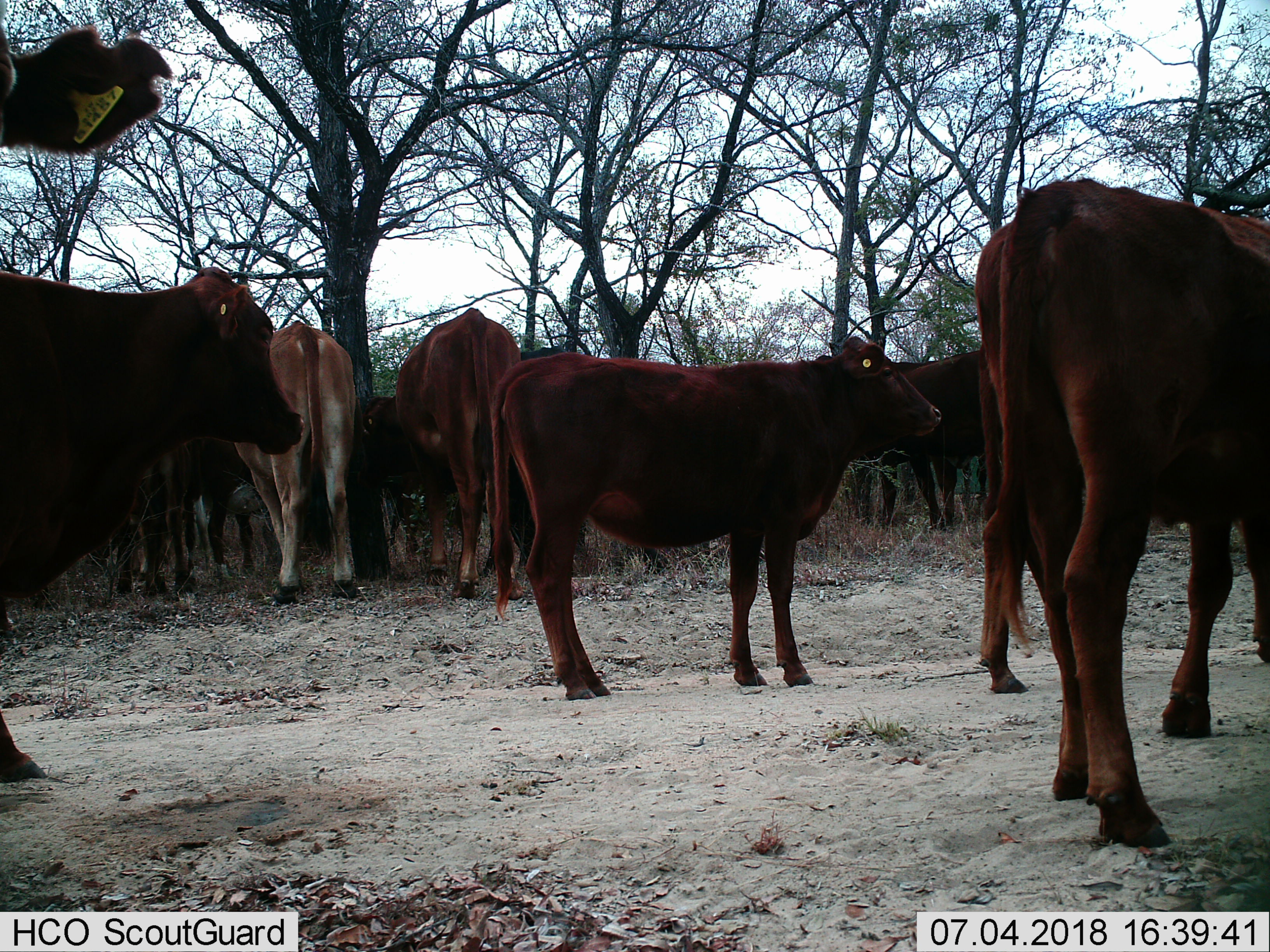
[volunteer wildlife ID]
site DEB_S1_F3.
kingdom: Animalia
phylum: Chordata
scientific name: Vertebrata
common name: domestic animal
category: domesticanimal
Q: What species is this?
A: Domesticanimal (domestic animal) (Vertebrata).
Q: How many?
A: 11-50.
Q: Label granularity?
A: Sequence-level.